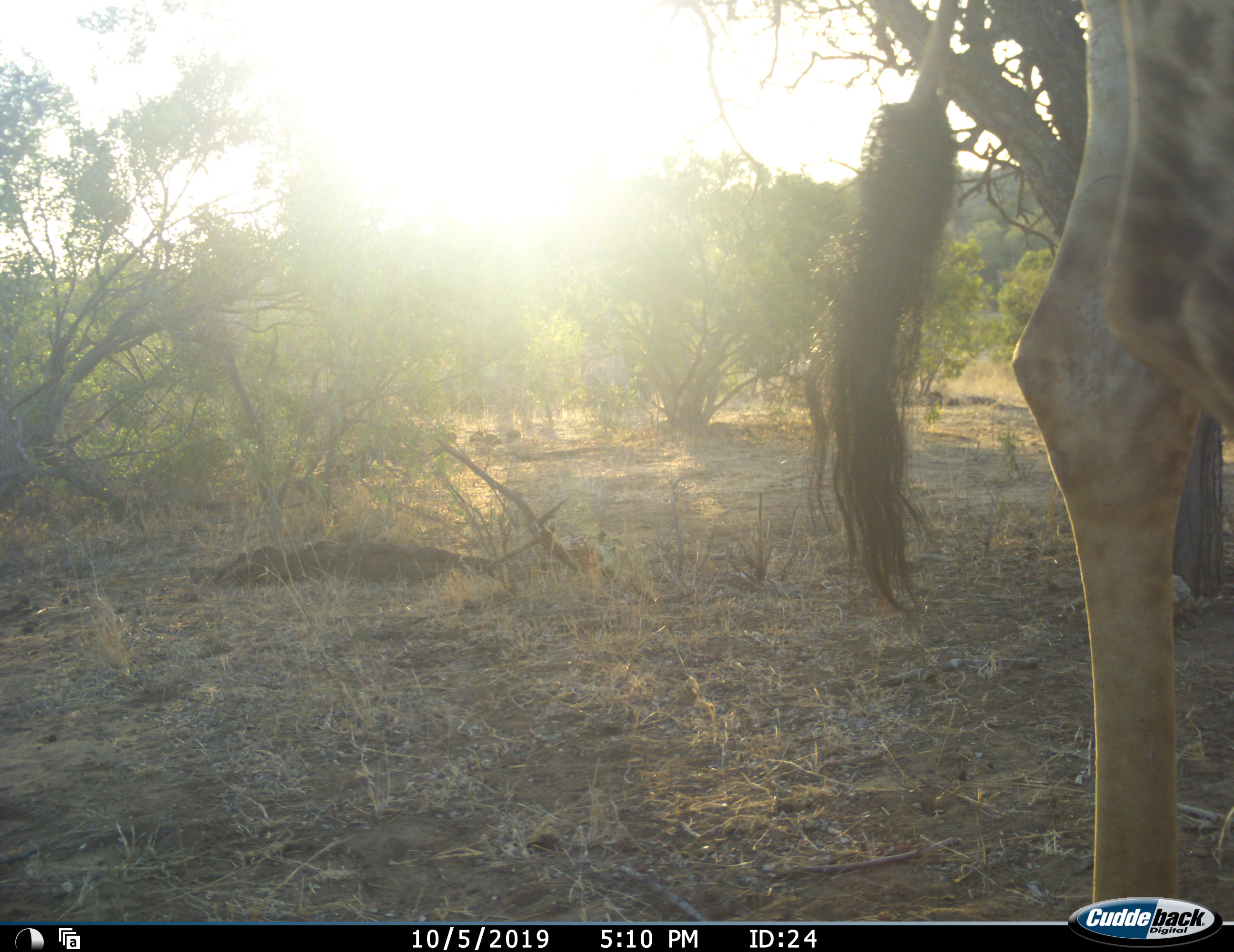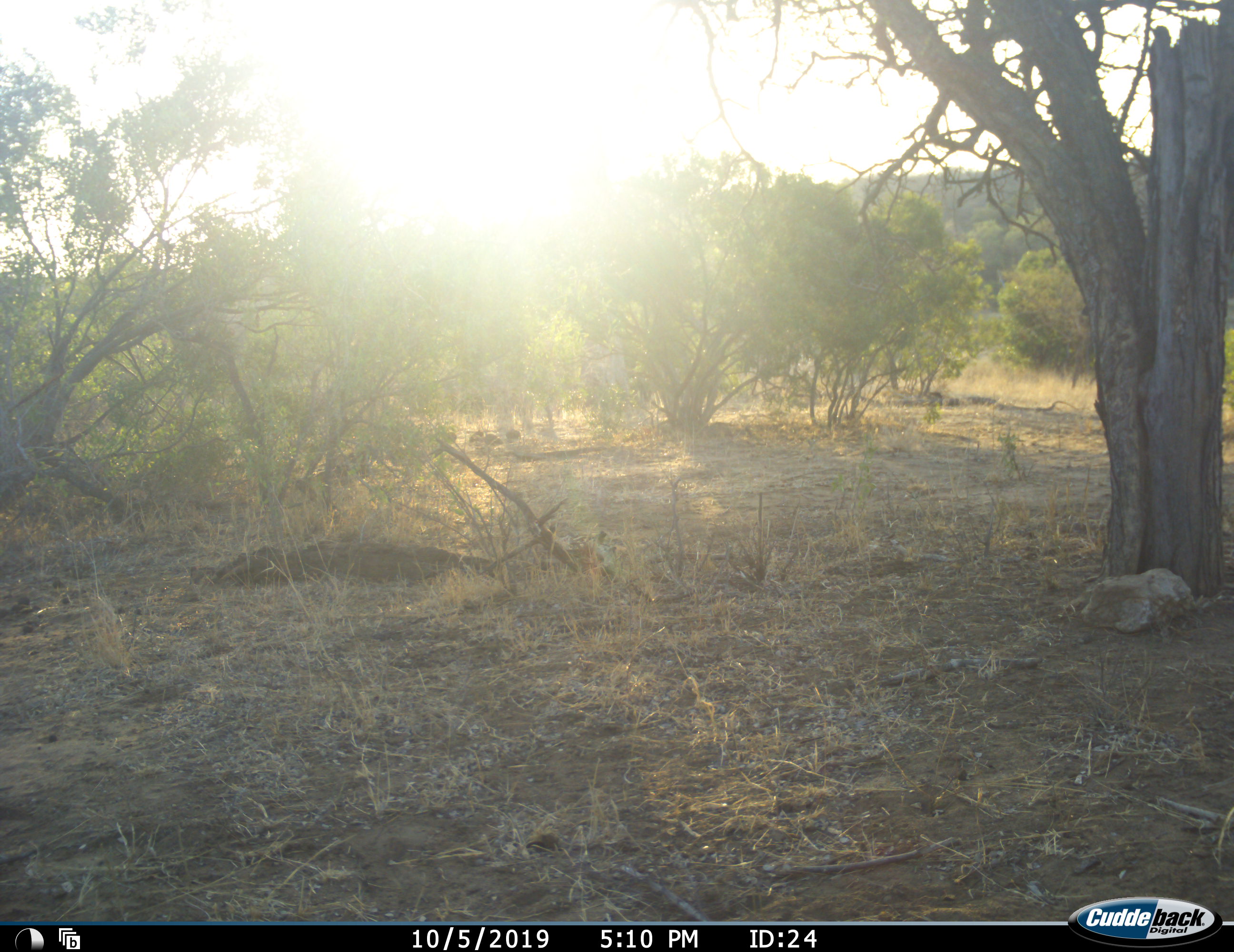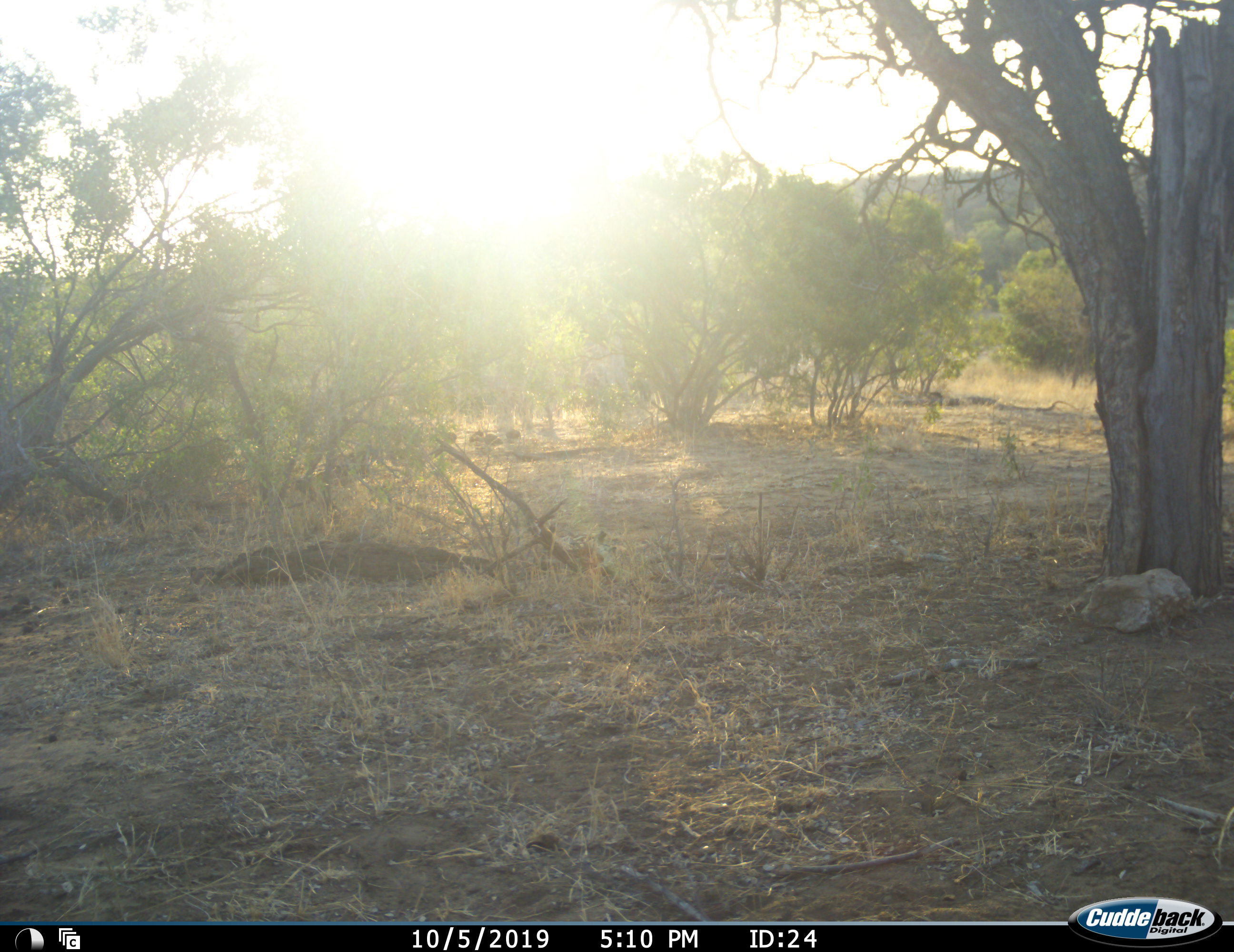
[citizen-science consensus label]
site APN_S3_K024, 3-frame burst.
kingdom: Animalia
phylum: Chordata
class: Mammalia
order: Artiodactyla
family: Giraffidae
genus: Giraffa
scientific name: Giraffa camelopardalis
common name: giraffe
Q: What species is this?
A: Giraffe (Giraffa camelopardalis).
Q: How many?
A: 1.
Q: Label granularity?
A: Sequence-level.